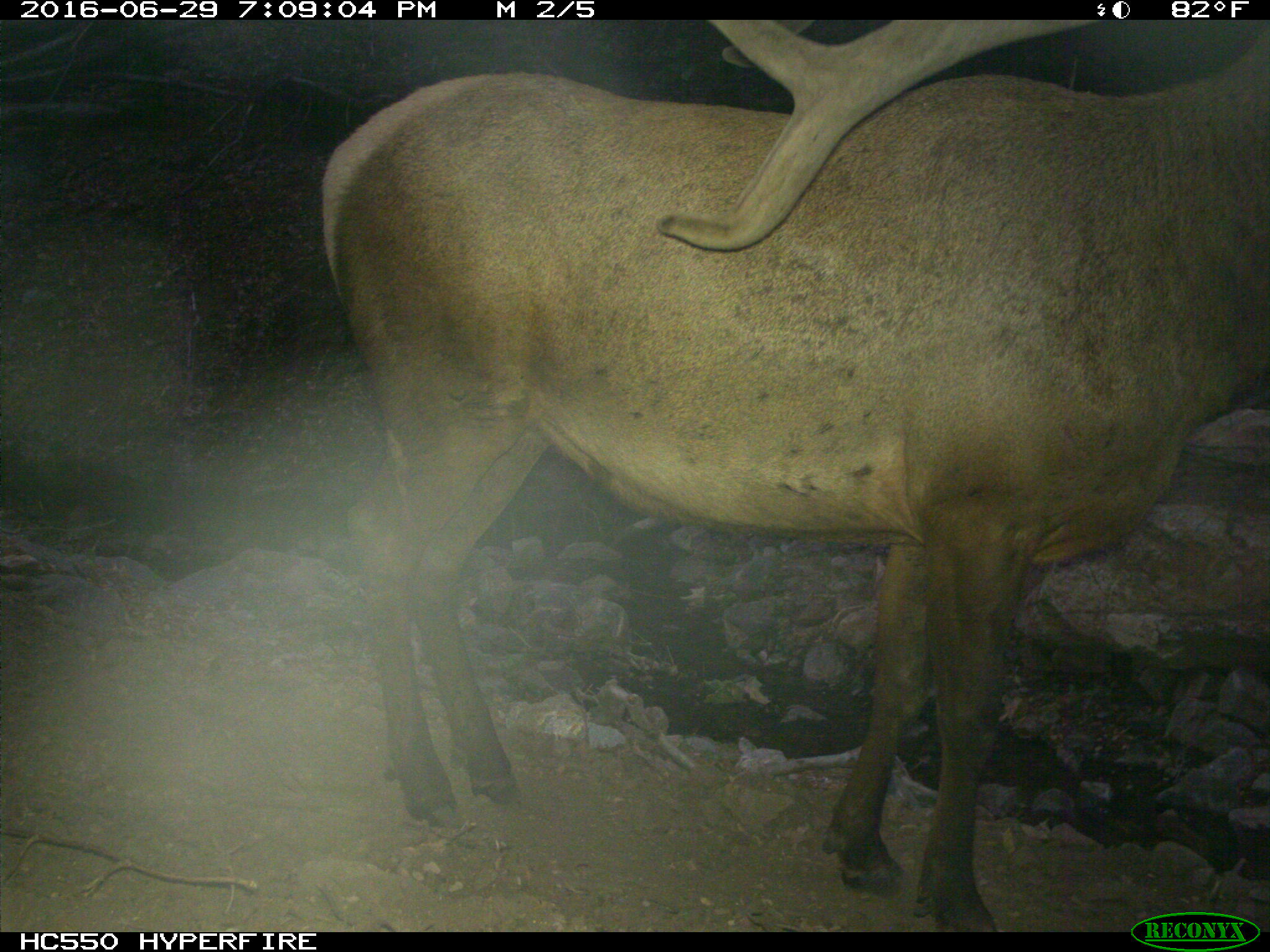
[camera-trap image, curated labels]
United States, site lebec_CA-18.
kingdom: Animalia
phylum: Chordata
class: Mammalia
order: Artiodactyla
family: Cervidae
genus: Cervus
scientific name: Cervus canadensis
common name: elk